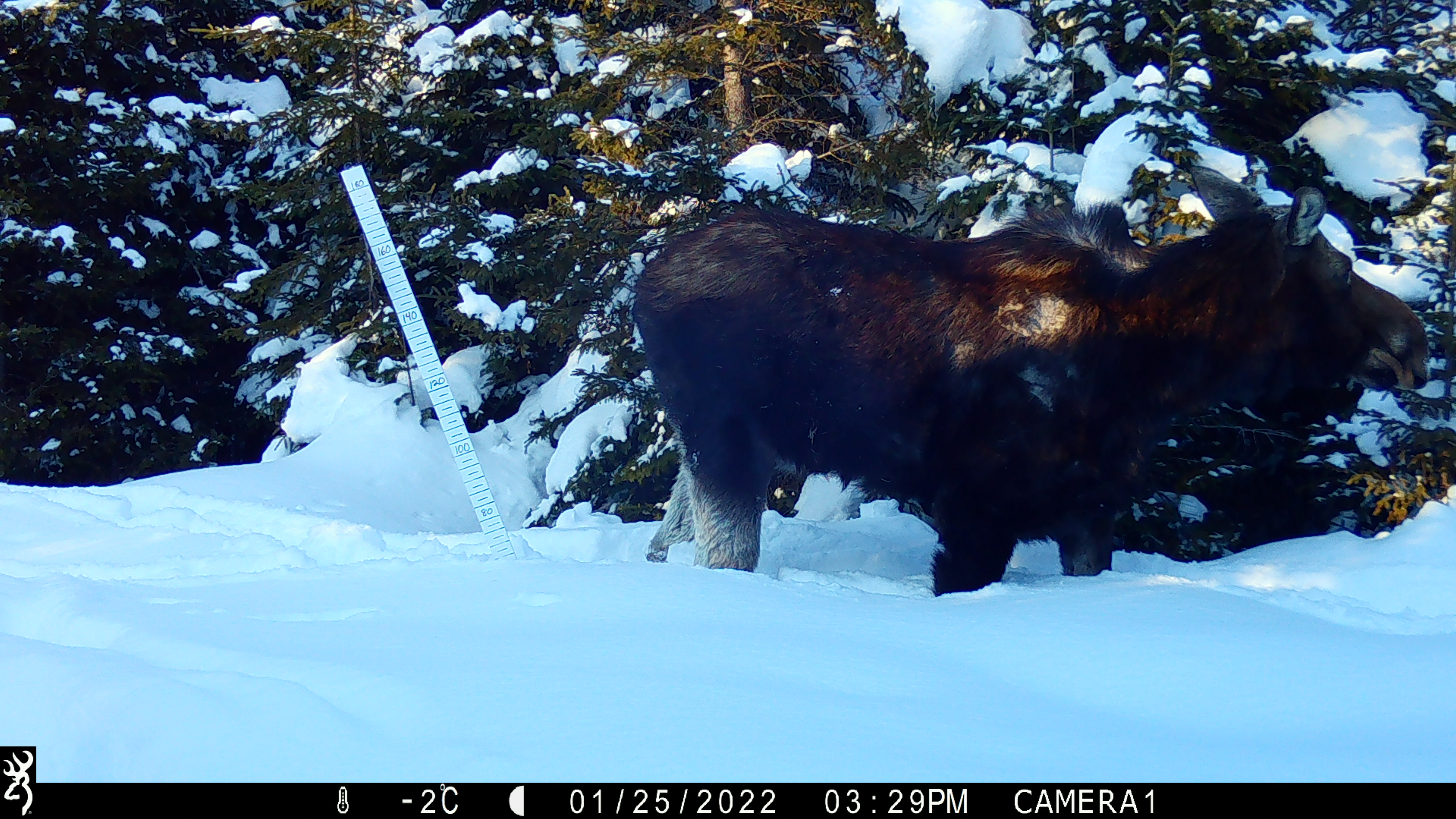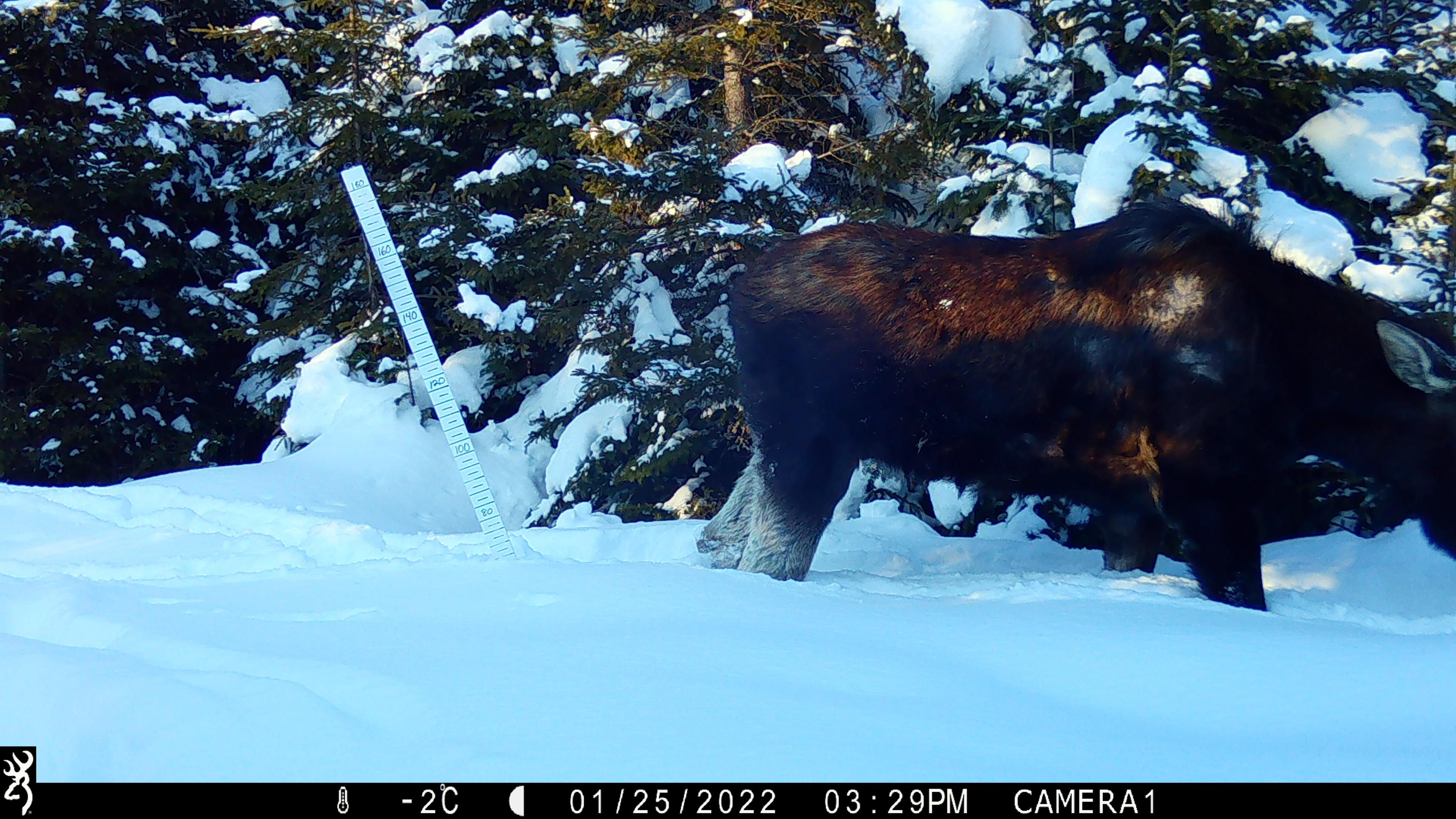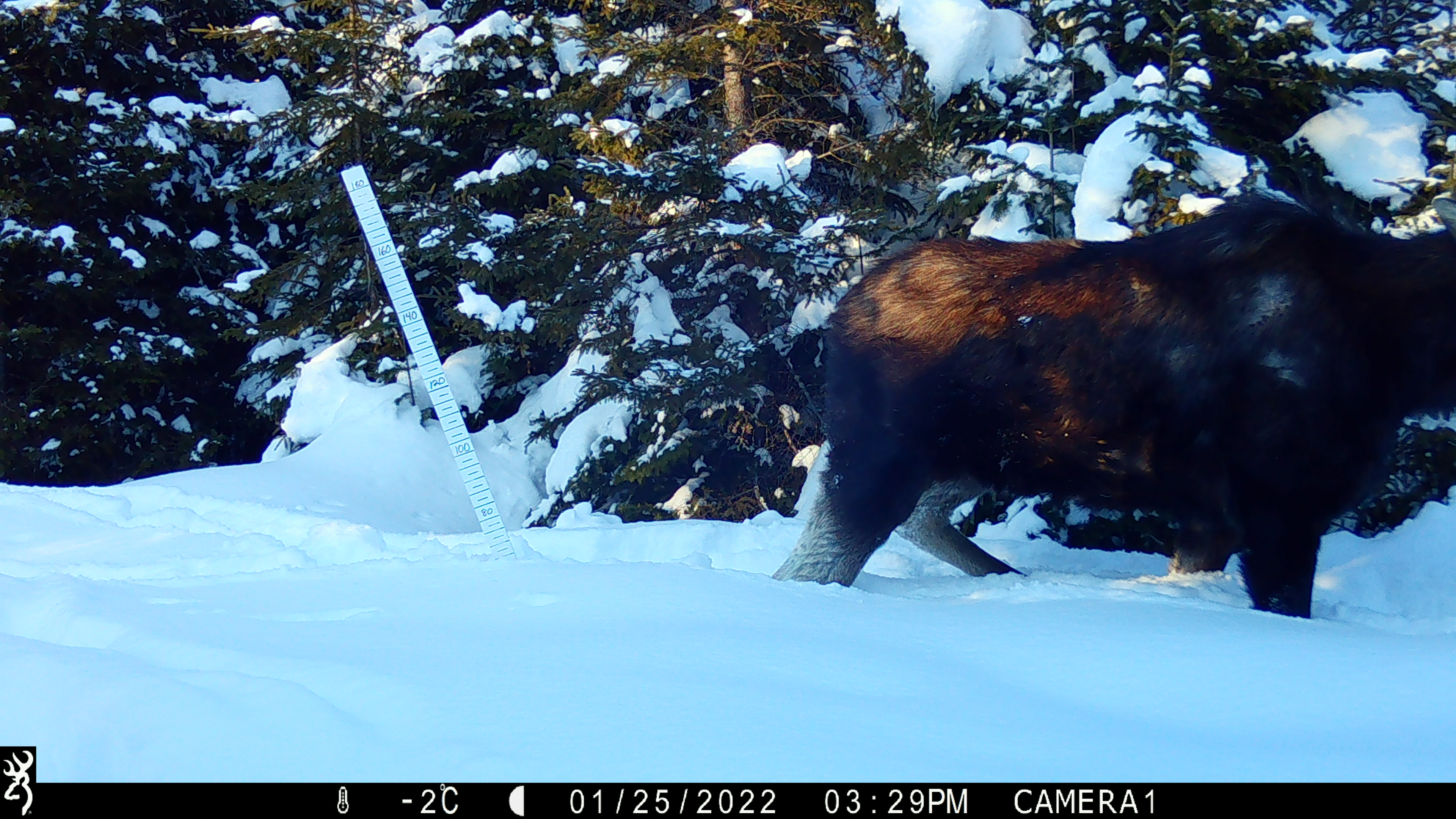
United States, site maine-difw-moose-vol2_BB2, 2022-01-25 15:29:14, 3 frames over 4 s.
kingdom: Animalia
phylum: Chordata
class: Mammalia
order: Artiodactyla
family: Cervidae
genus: Alces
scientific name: Alces alces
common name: moose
Moose (Alces alces).